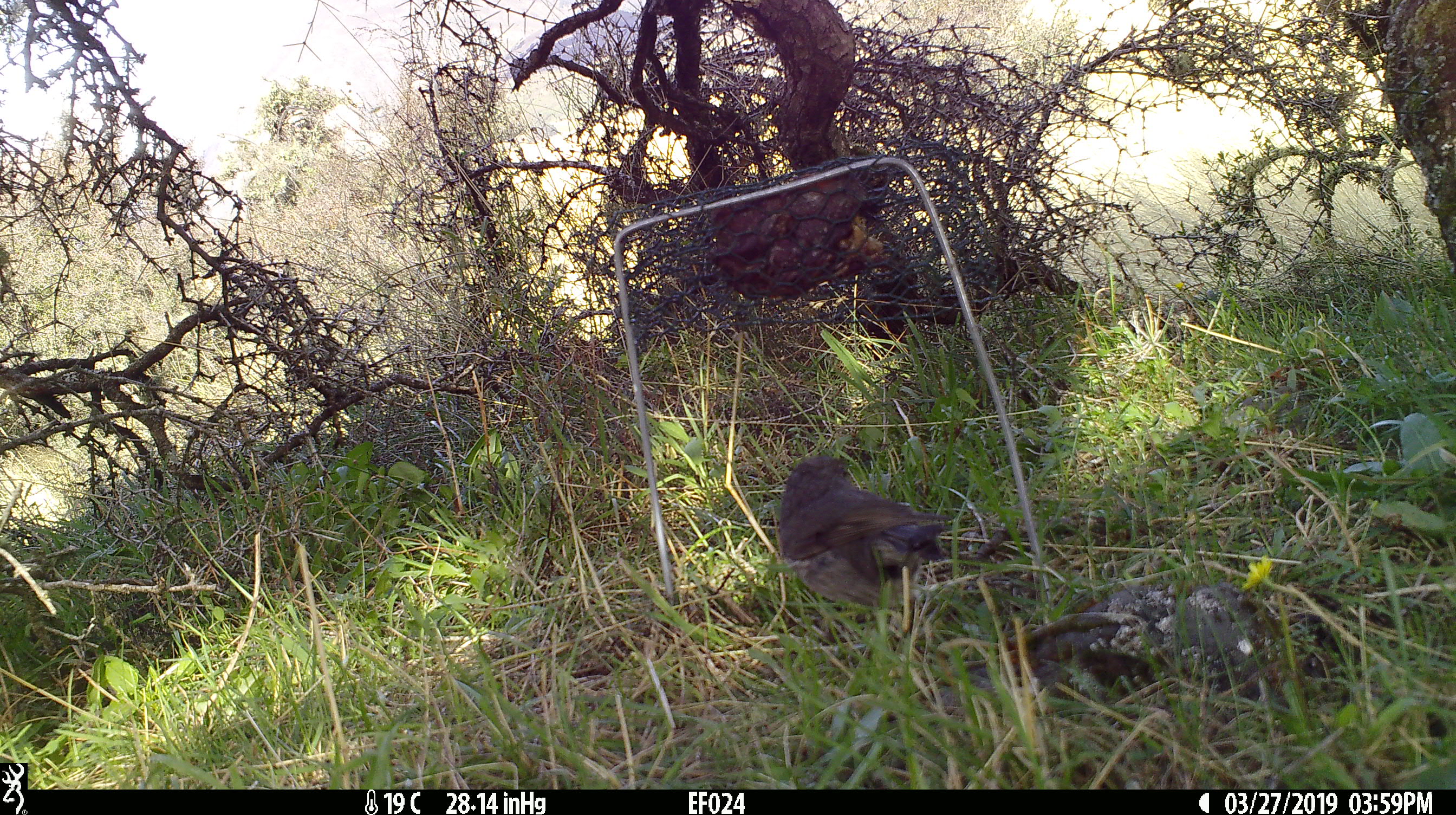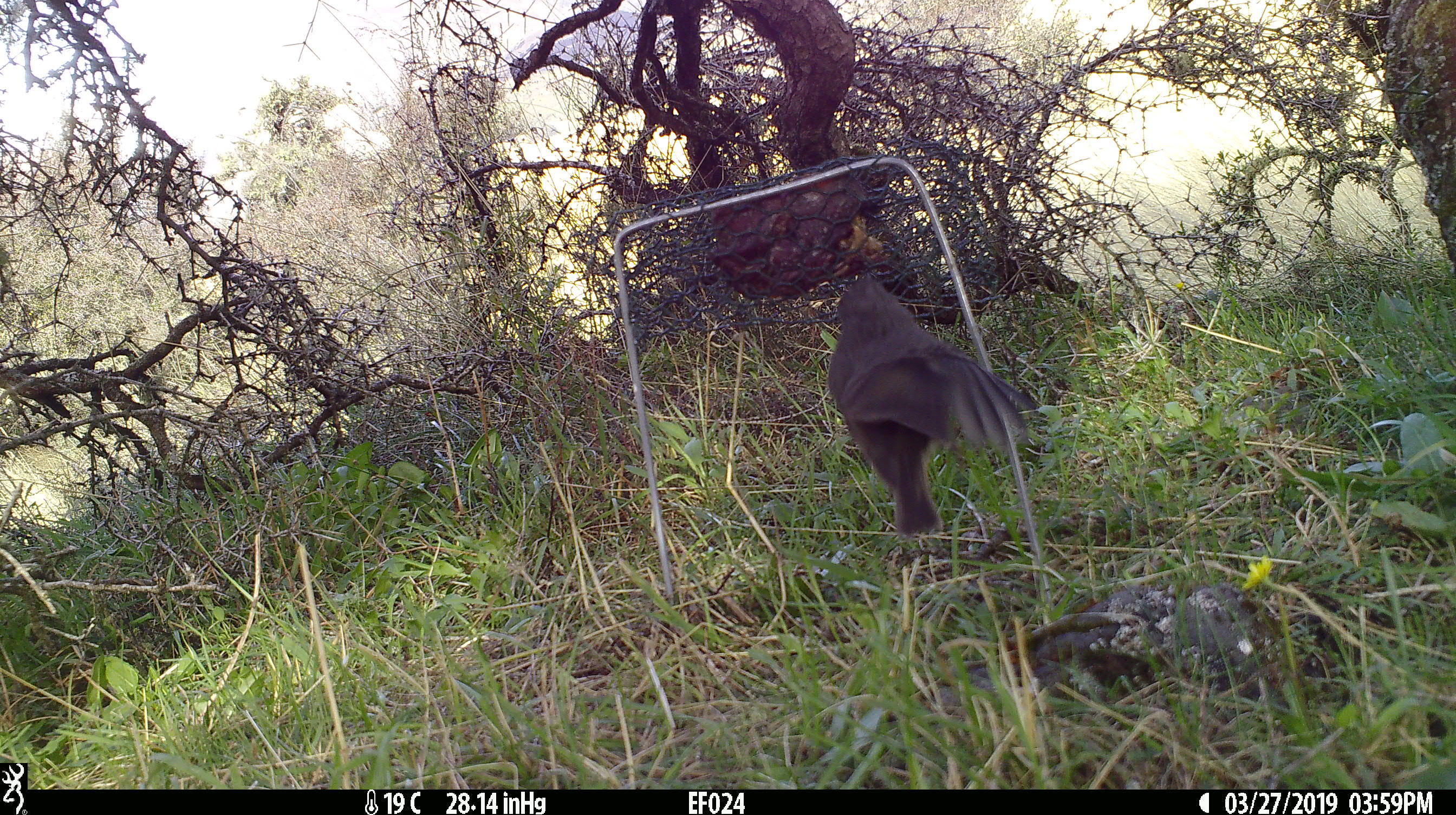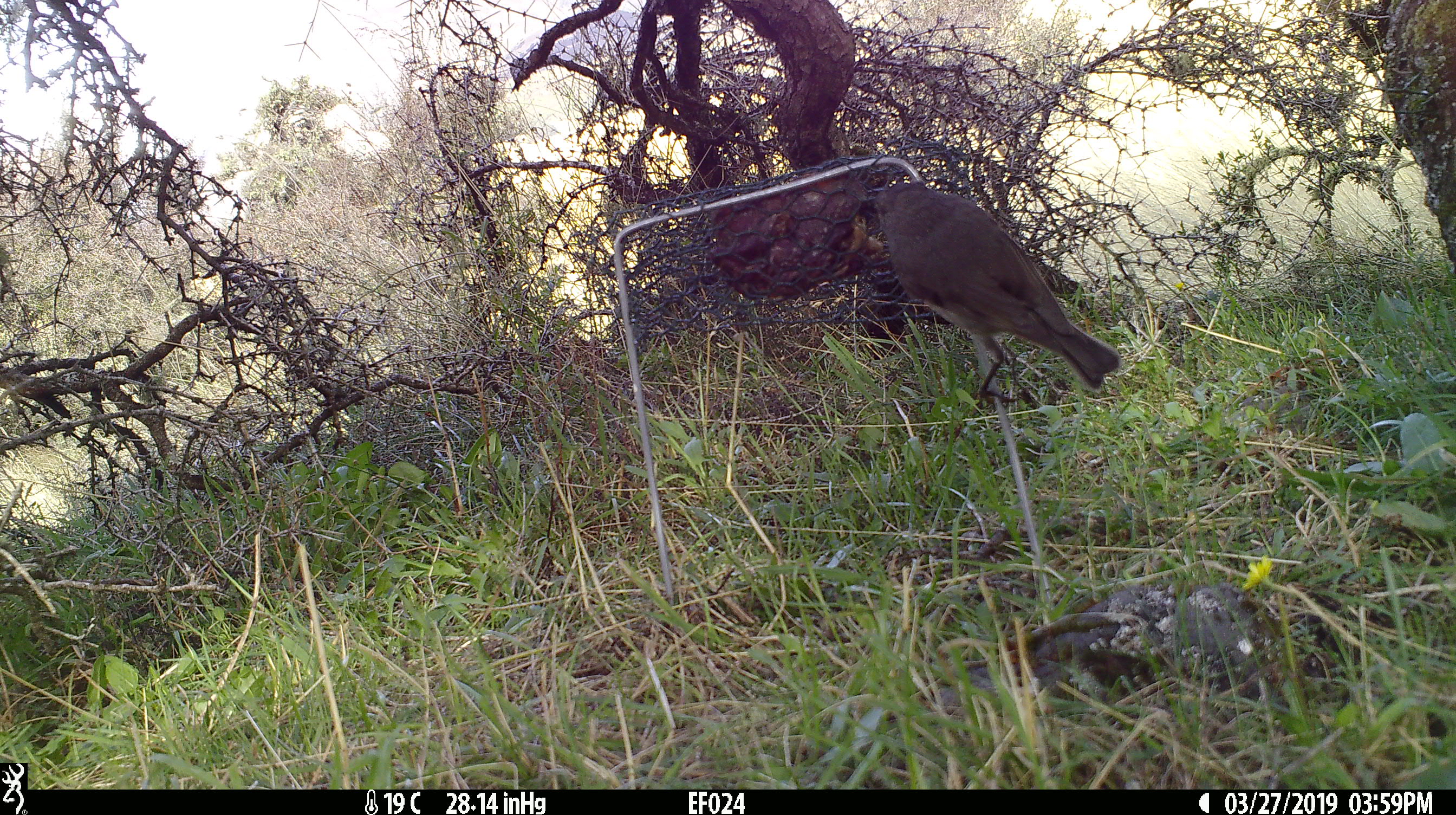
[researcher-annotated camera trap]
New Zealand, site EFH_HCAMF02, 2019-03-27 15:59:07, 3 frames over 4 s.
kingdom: Animalia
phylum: Chordata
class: Aves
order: Passeriformes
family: Petroicidae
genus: Petroica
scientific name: Petroica australis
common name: new zealand robin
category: robin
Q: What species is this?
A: Robin (new zealand robin) (Petroica australis).